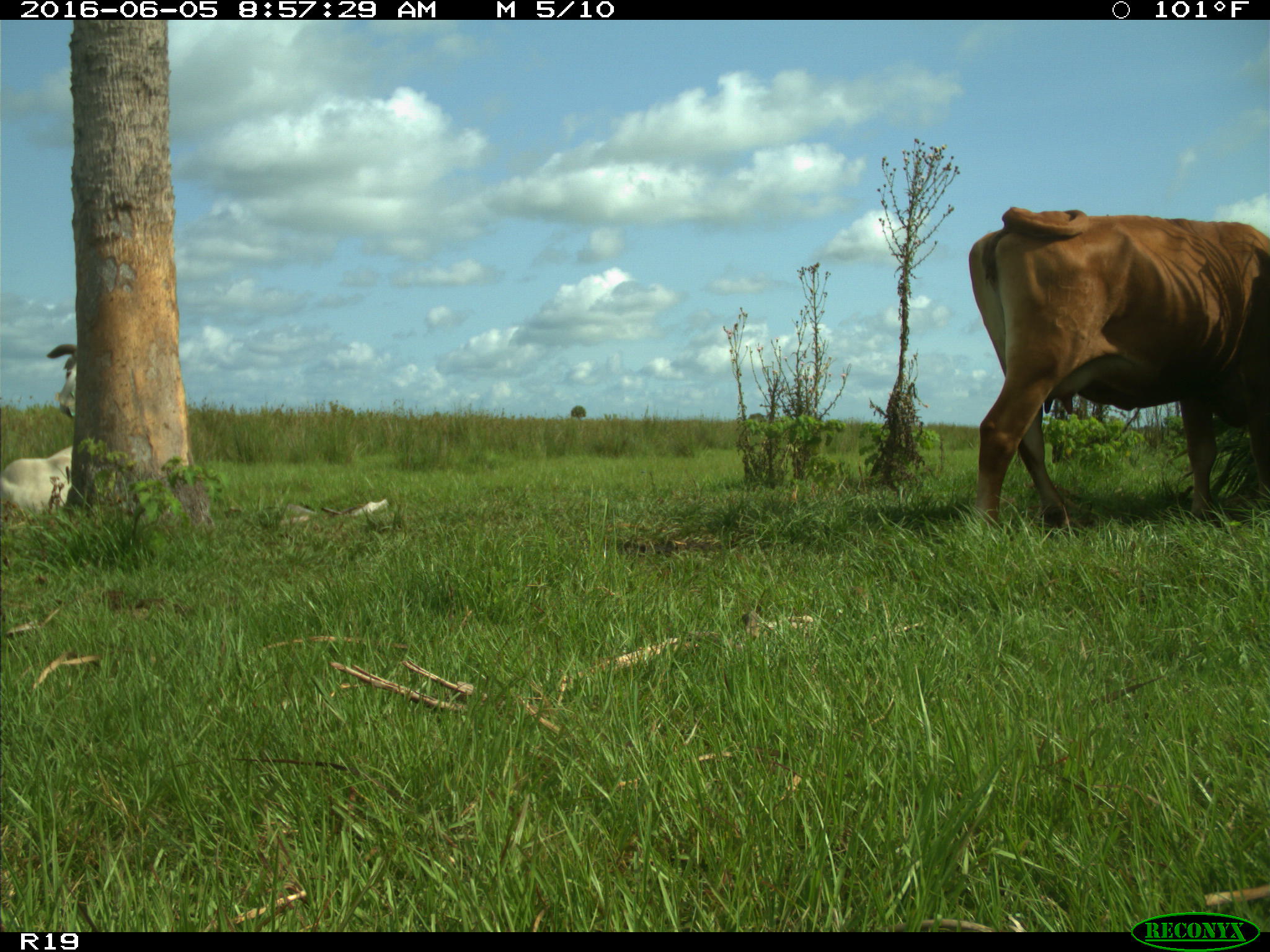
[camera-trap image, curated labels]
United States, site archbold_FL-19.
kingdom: Animalia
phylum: Chordata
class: Mammalia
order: Artiodactyla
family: Bovidae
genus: Bos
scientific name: Bos taurus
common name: domestic cow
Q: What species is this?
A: Bos taurus (domestic cow).